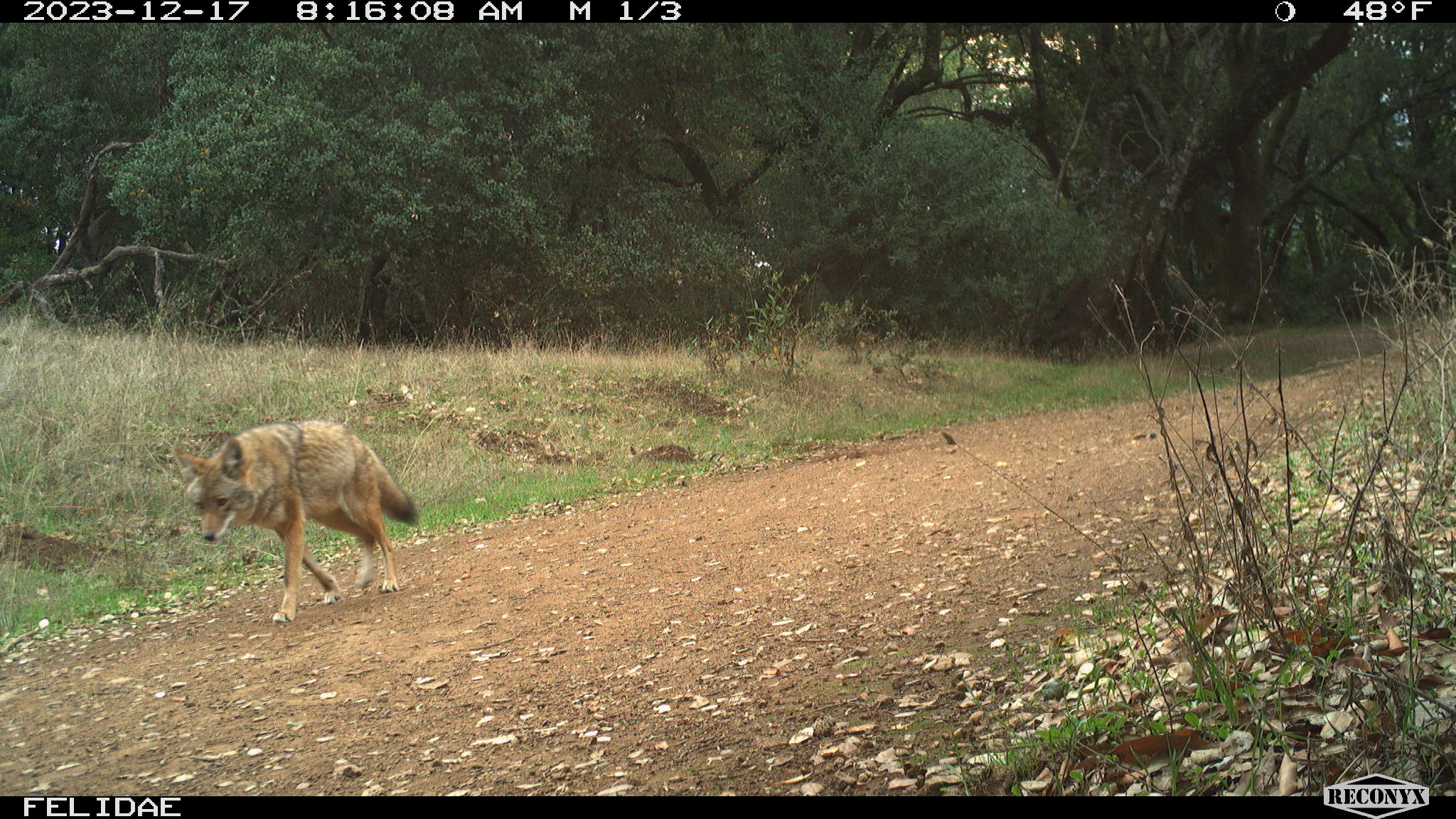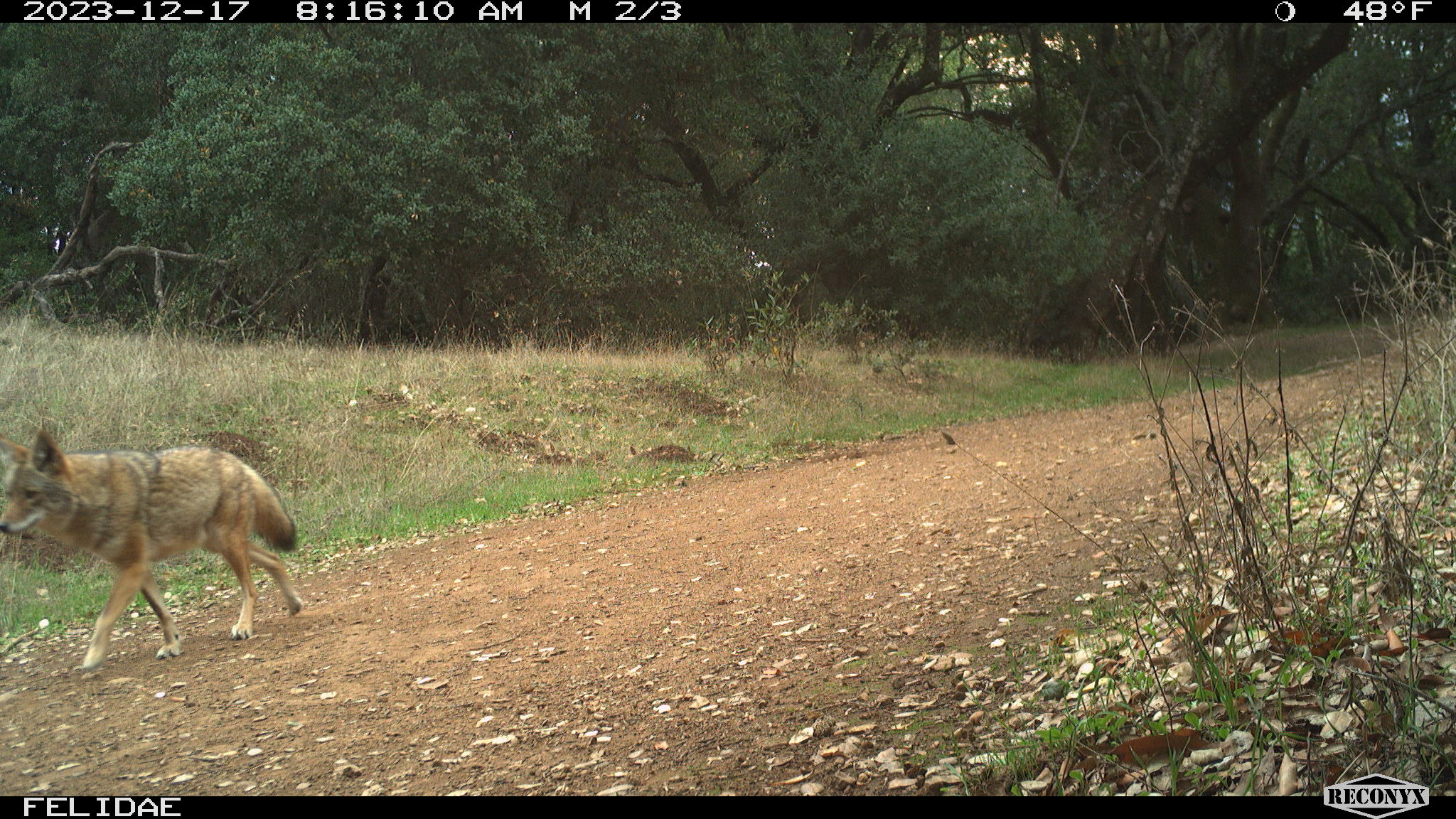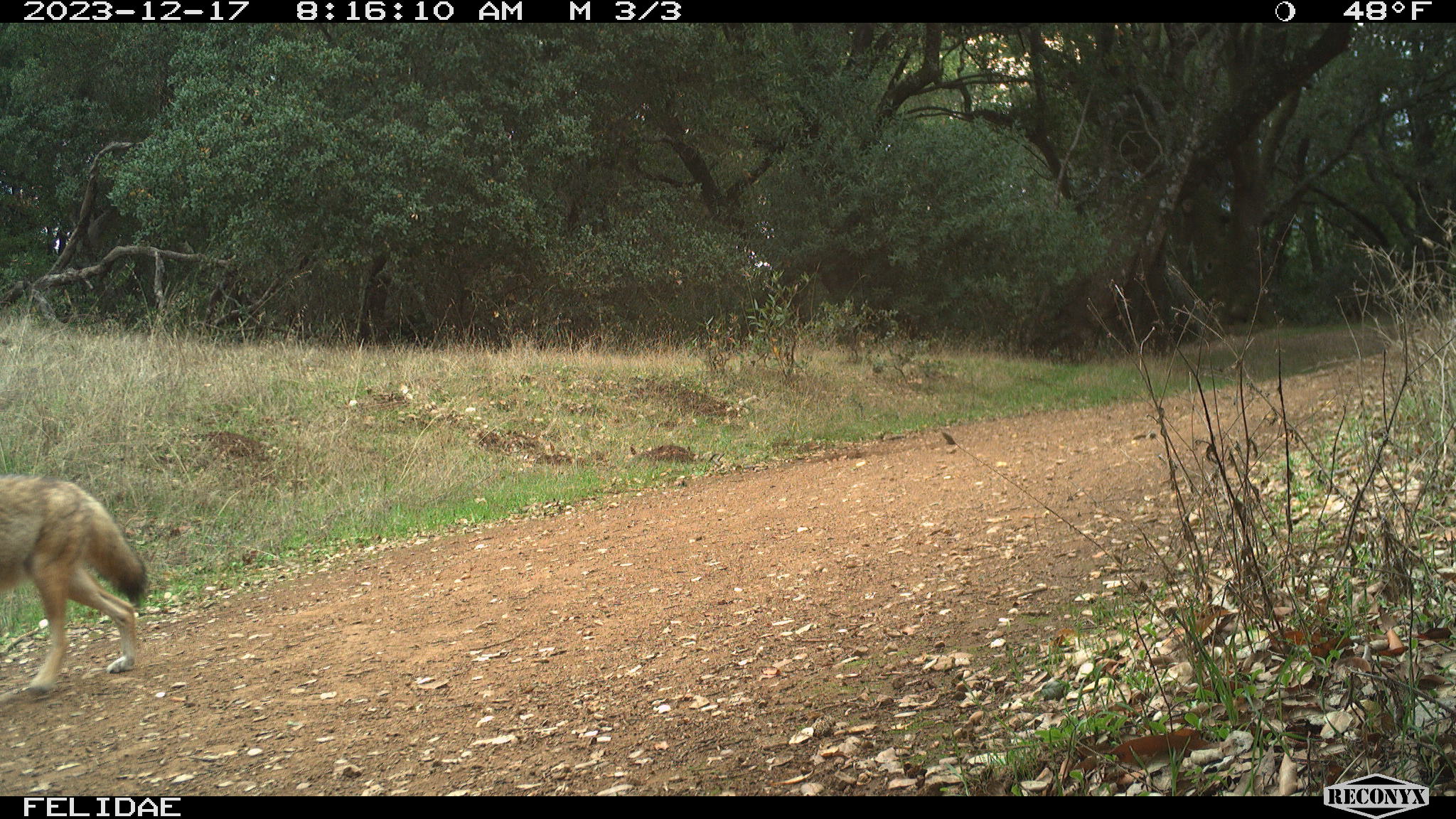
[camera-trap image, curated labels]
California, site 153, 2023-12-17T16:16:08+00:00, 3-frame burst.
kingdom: Animalia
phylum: Chordata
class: Mammalia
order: Carnivora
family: Canidae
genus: Canis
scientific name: Canis latrans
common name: coyote